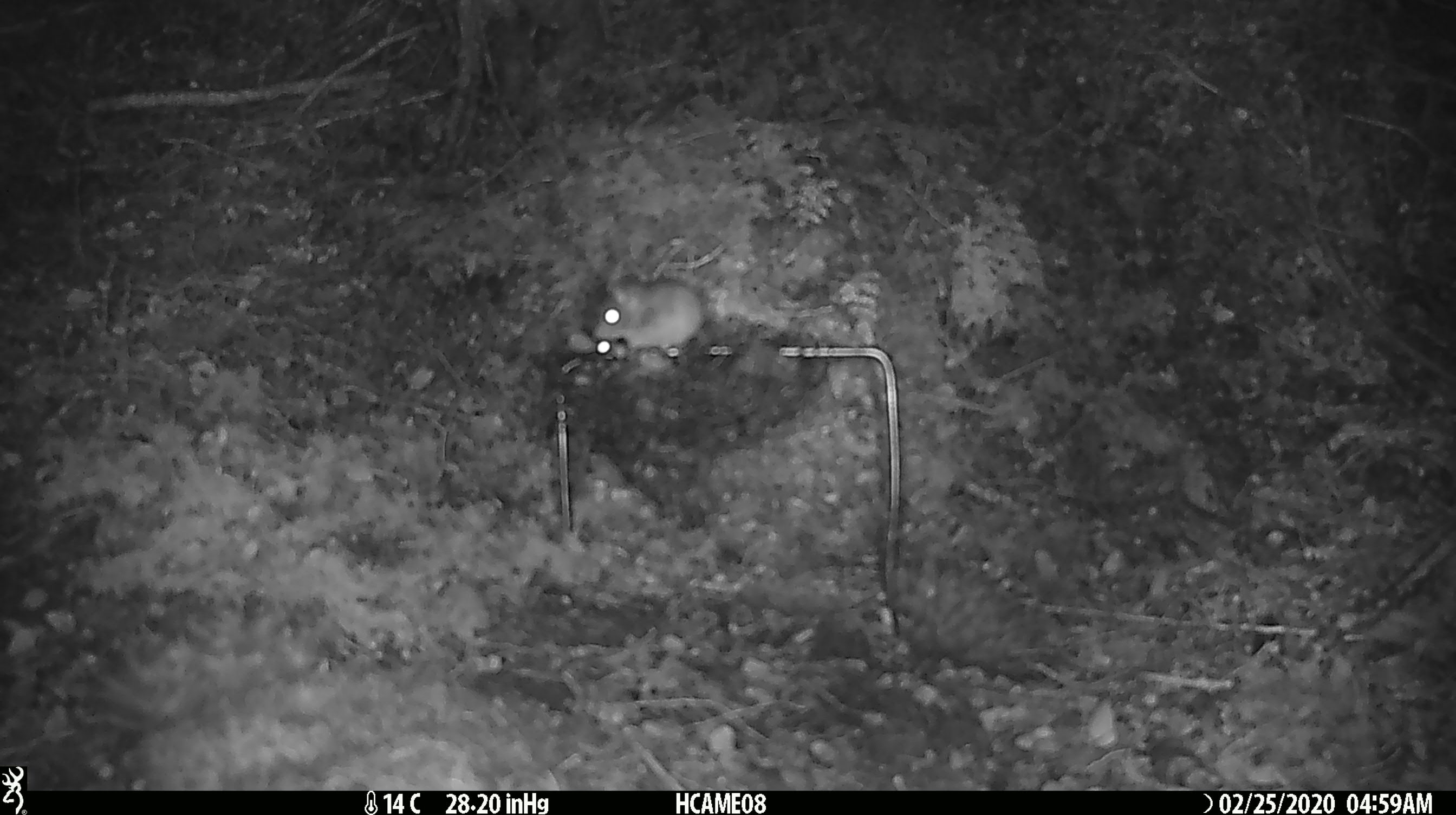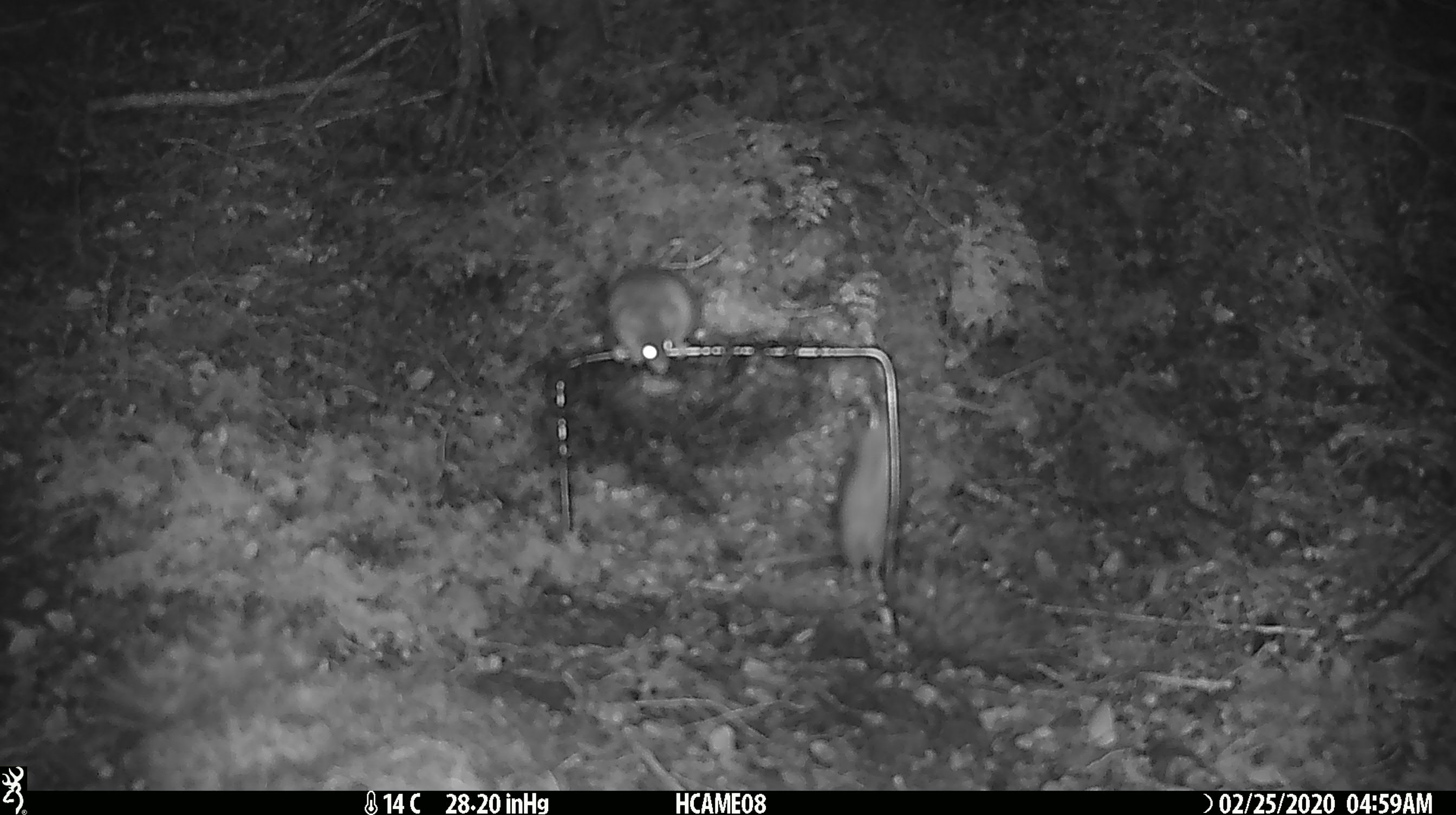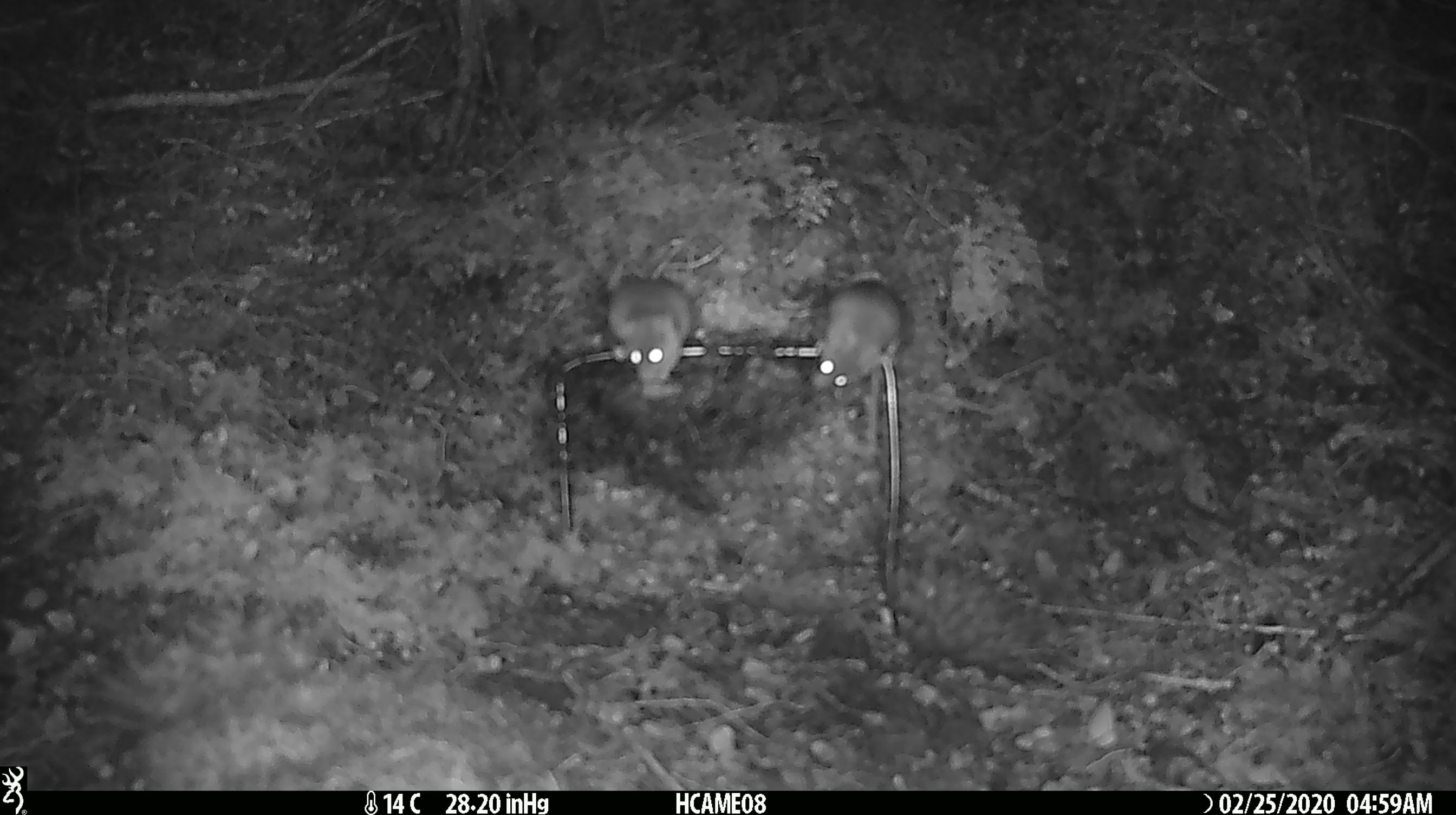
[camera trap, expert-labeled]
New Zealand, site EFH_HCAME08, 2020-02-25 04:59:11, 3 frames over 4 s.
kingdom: Animalia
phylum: Chordata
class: Mammalia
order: Rodentia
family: Muridae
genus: Mus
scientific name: Mus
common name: mouse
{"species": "mouse (Mus)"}